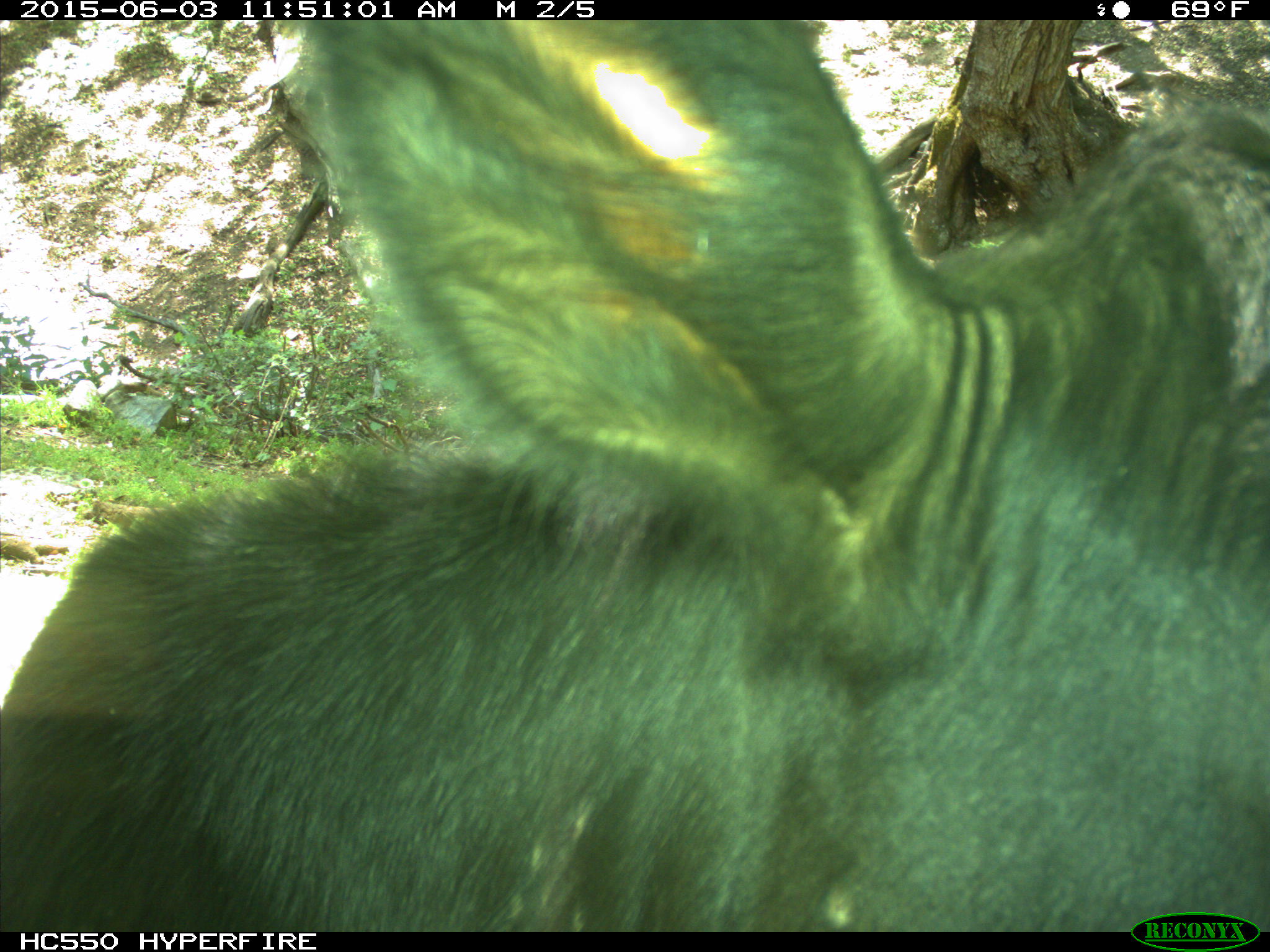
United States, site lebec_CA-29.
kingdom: Animalia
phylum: Chordata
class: Mammalia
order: Artiodactyla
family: Bovidae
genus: Bos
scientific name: Bos taurus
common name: domestic cow